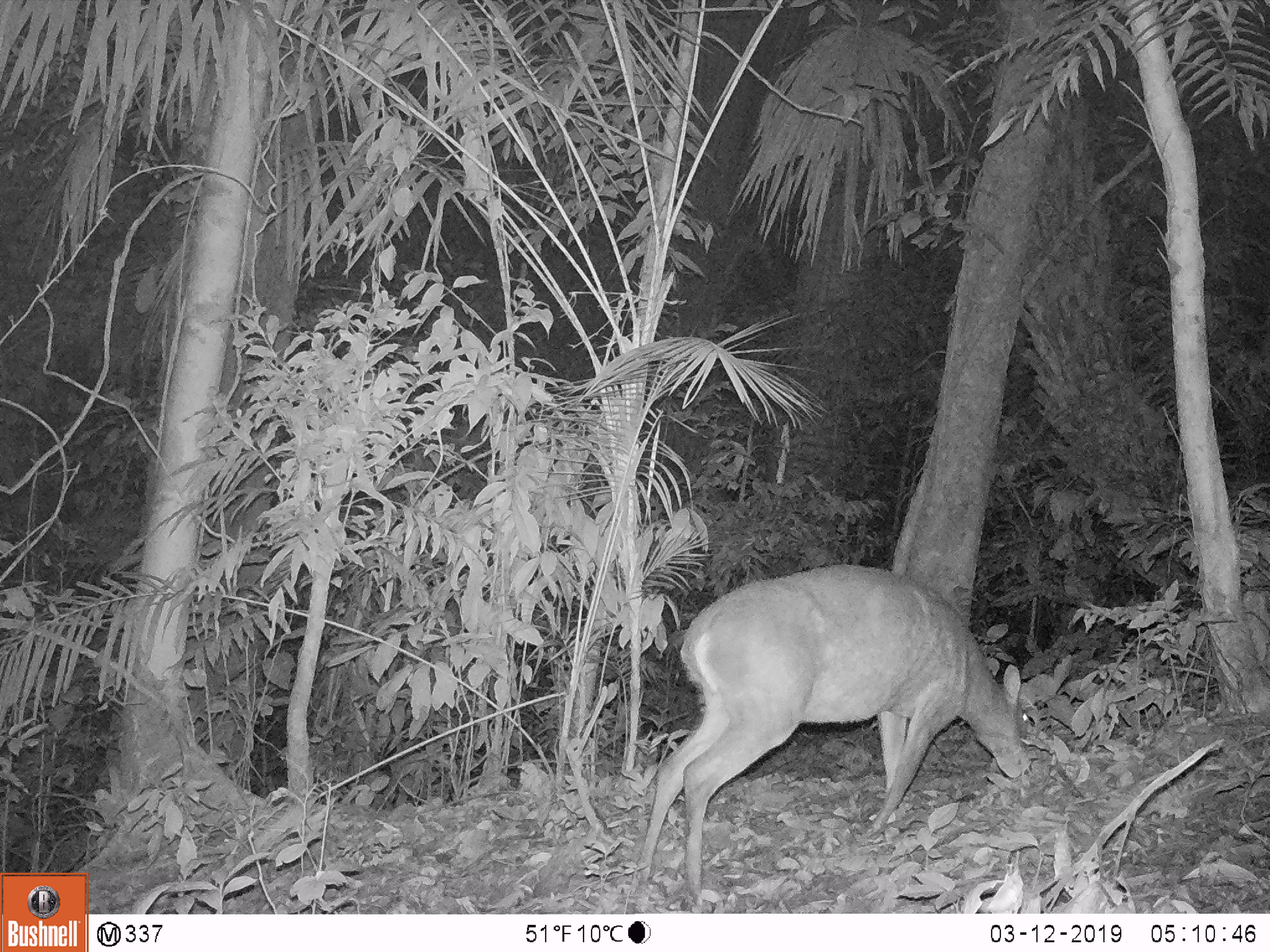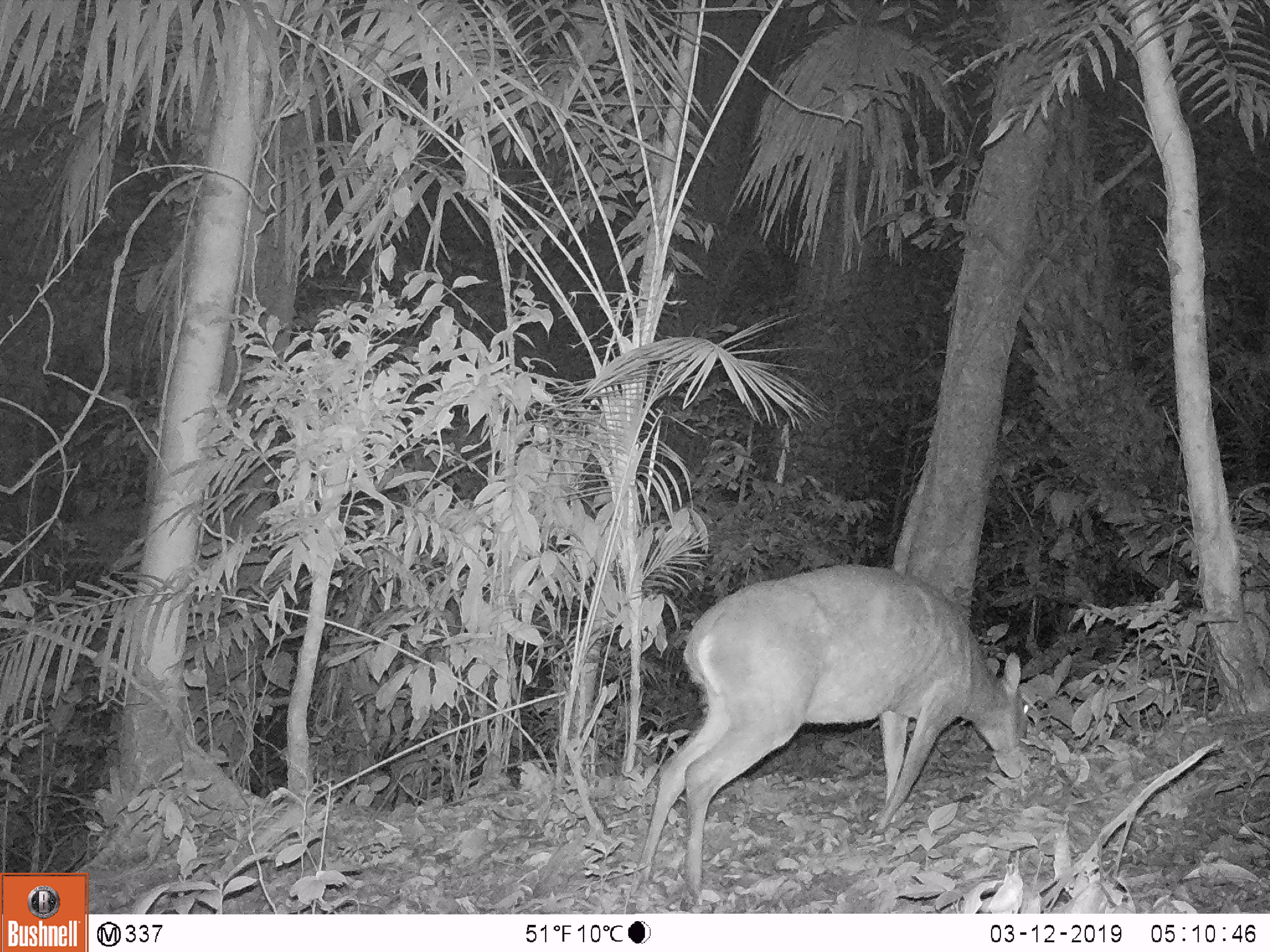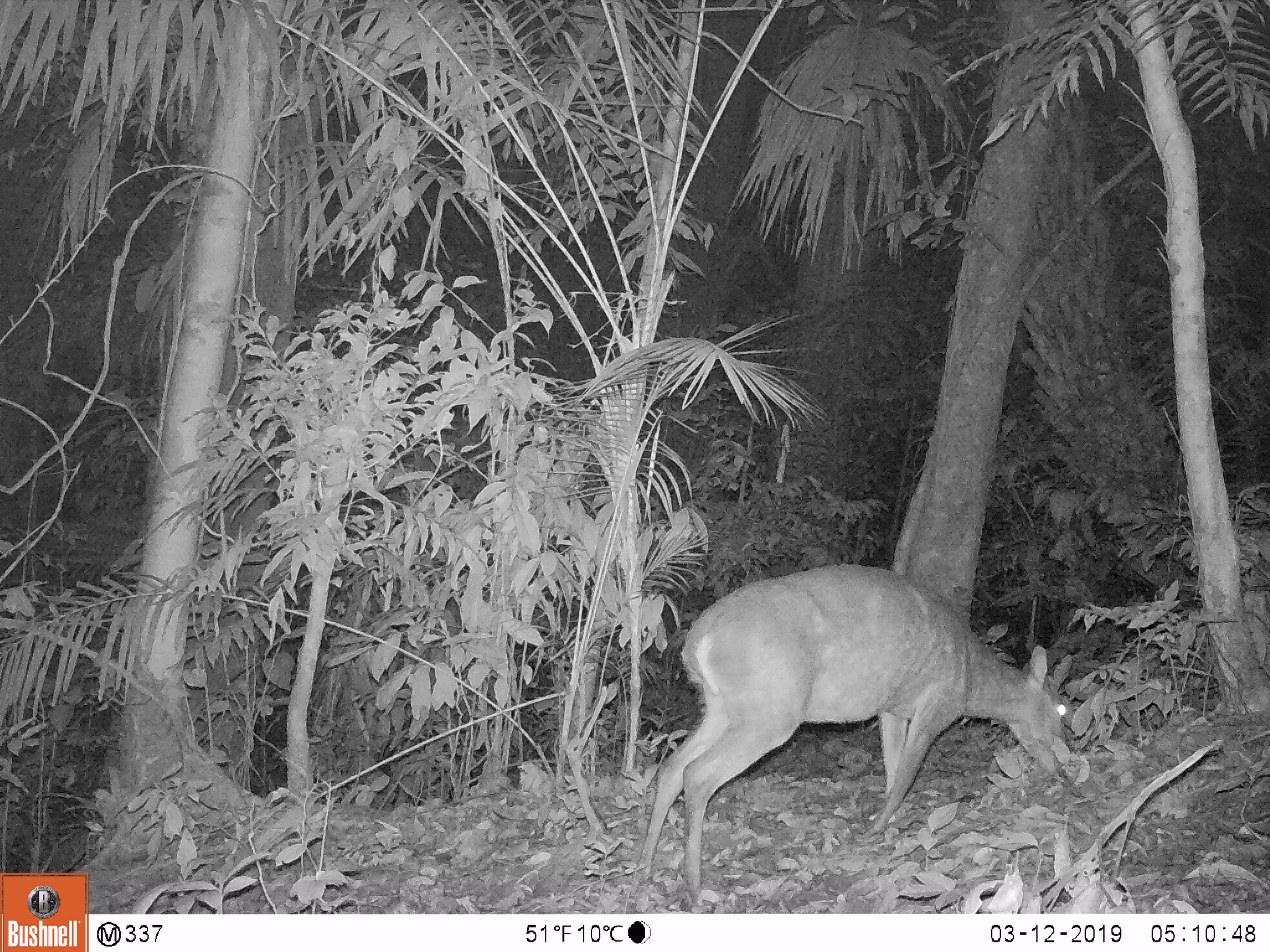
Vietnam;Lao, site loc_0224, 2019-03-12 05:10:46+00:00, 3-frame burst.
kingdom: Animalia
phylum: Chordata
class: Mammalia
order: Artiodactyla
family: Cervidae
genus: Muntiacus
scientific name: Muntiacus vuquangensis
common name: large-antlered muntjac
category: large antlered muntjac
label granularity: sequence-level